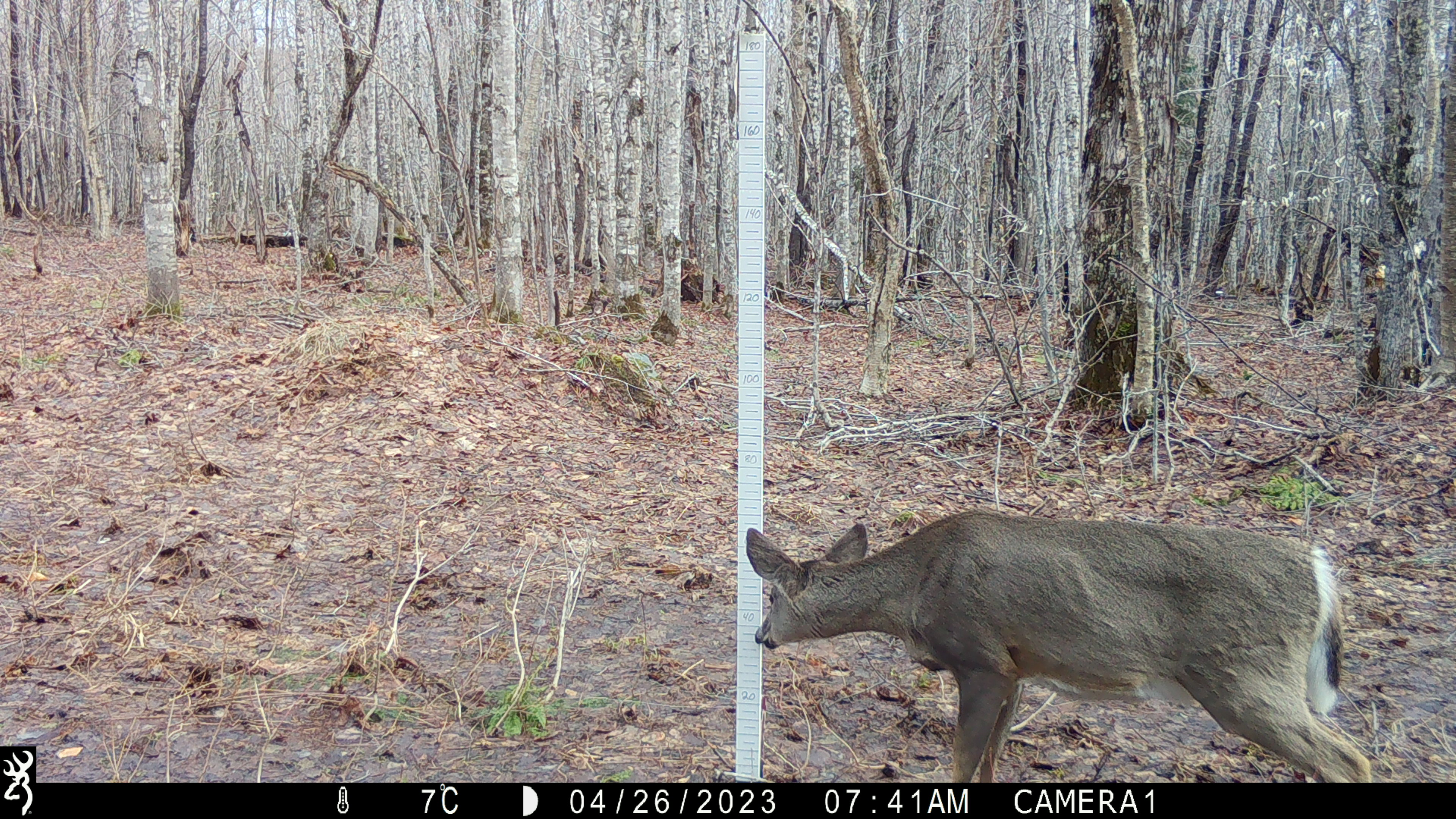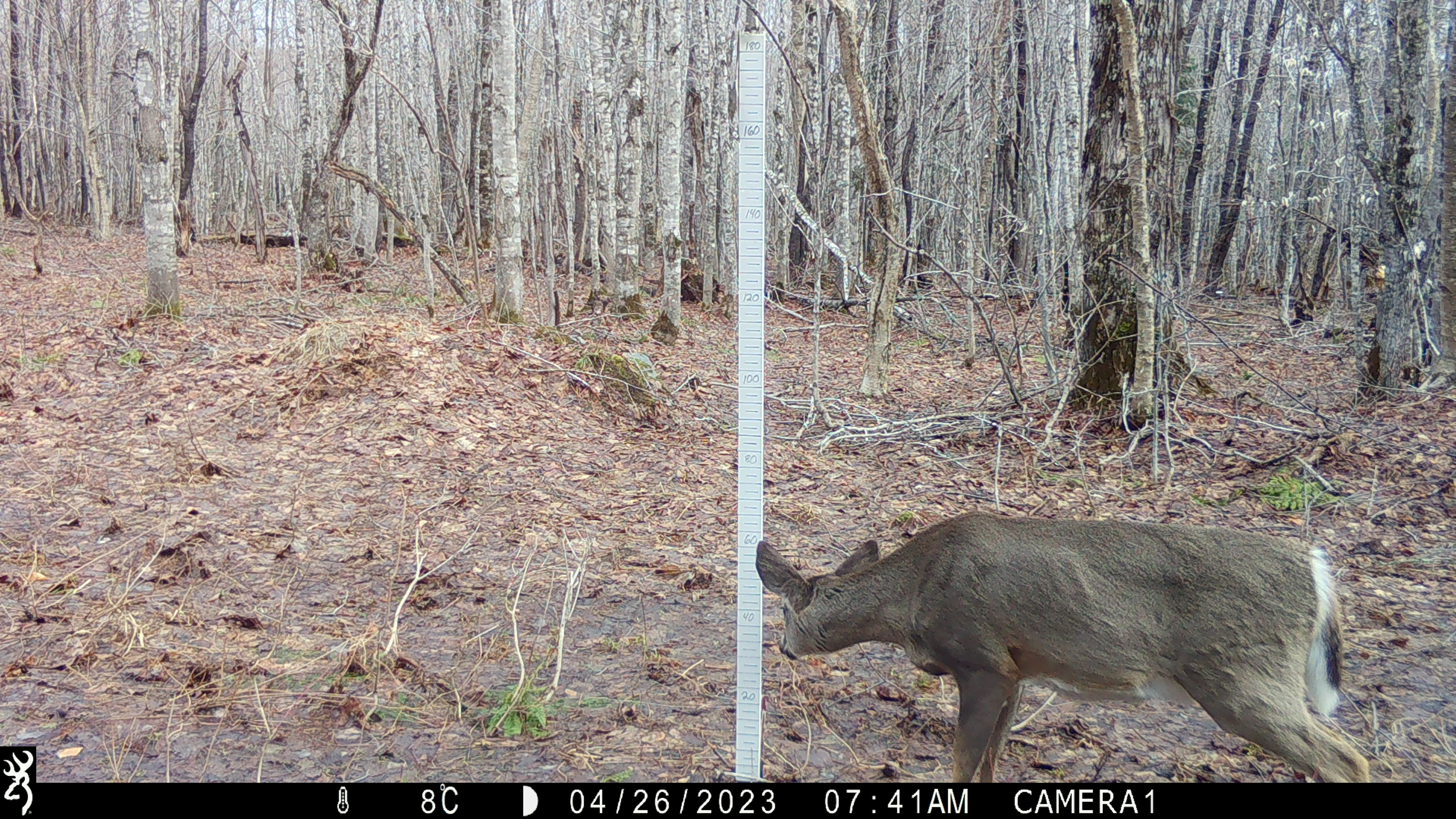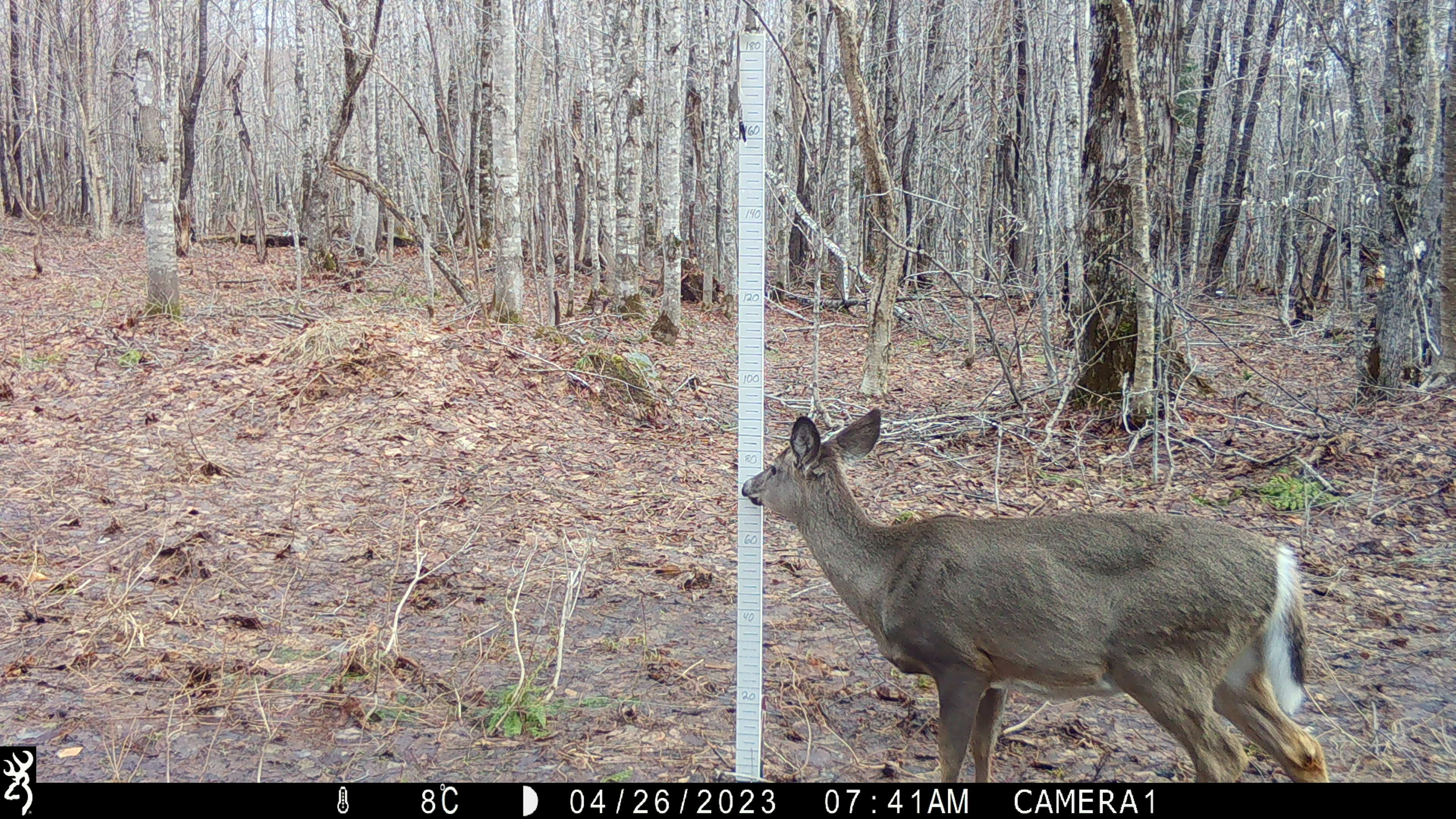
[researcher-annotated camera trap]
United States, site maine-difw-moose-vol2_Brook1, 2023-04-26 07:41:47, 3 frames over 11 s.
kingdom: Animalia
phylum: Chordata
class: Mammalia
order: Artiodactyla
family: Cervidae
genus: Odocoileus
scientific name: Odocoileus virginianus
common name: white-tailed deer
White-tailed deer (Odocoileus virginianus).